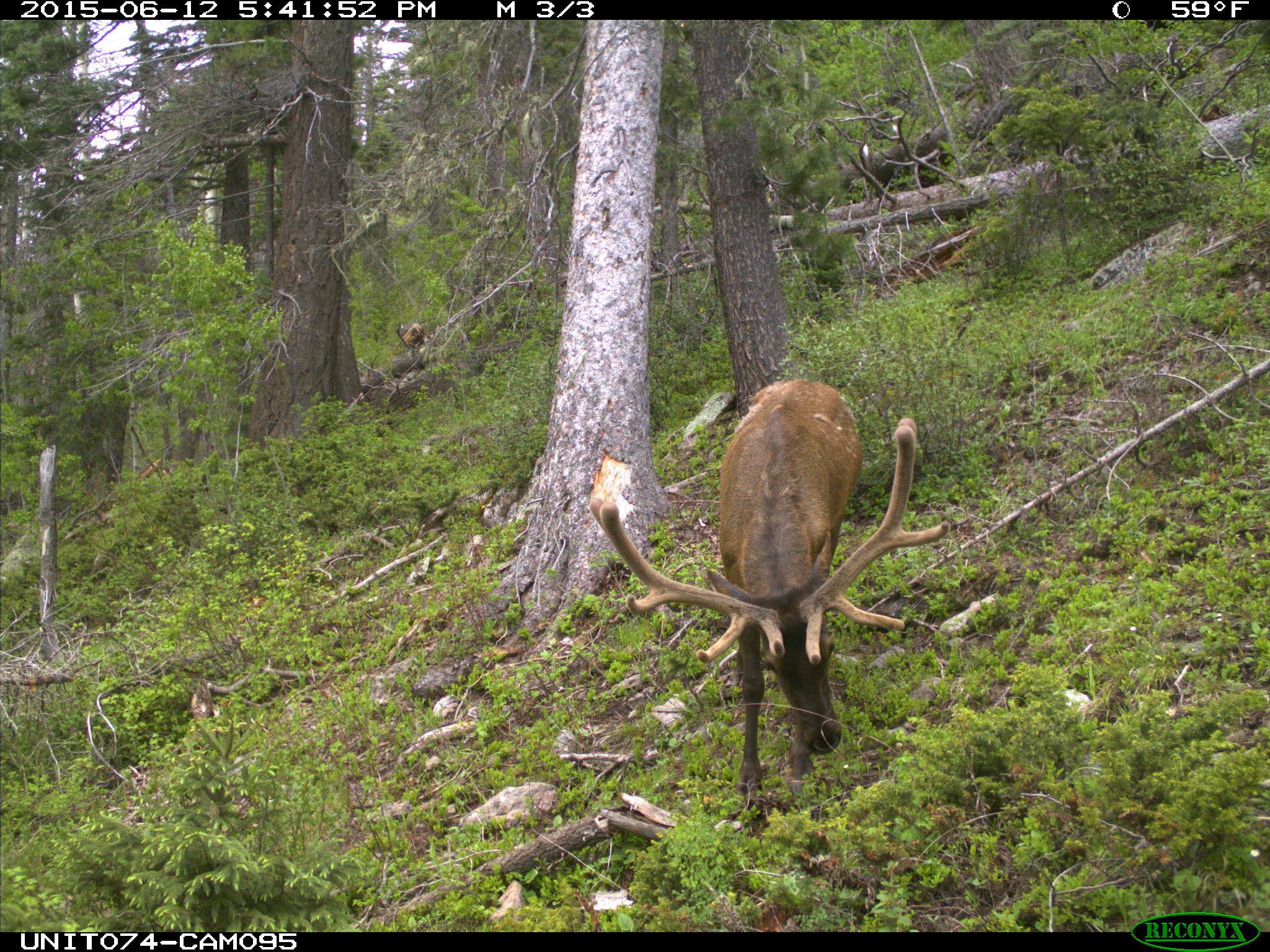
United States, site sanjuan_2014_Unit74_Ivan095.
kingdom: Animalia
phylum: Chordata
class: Mammalia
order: Artiodactyla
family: Cervidae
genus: Cervus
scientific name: Cervus elaphus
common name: red deer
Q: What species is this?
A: Cervus elaphus (red deer).